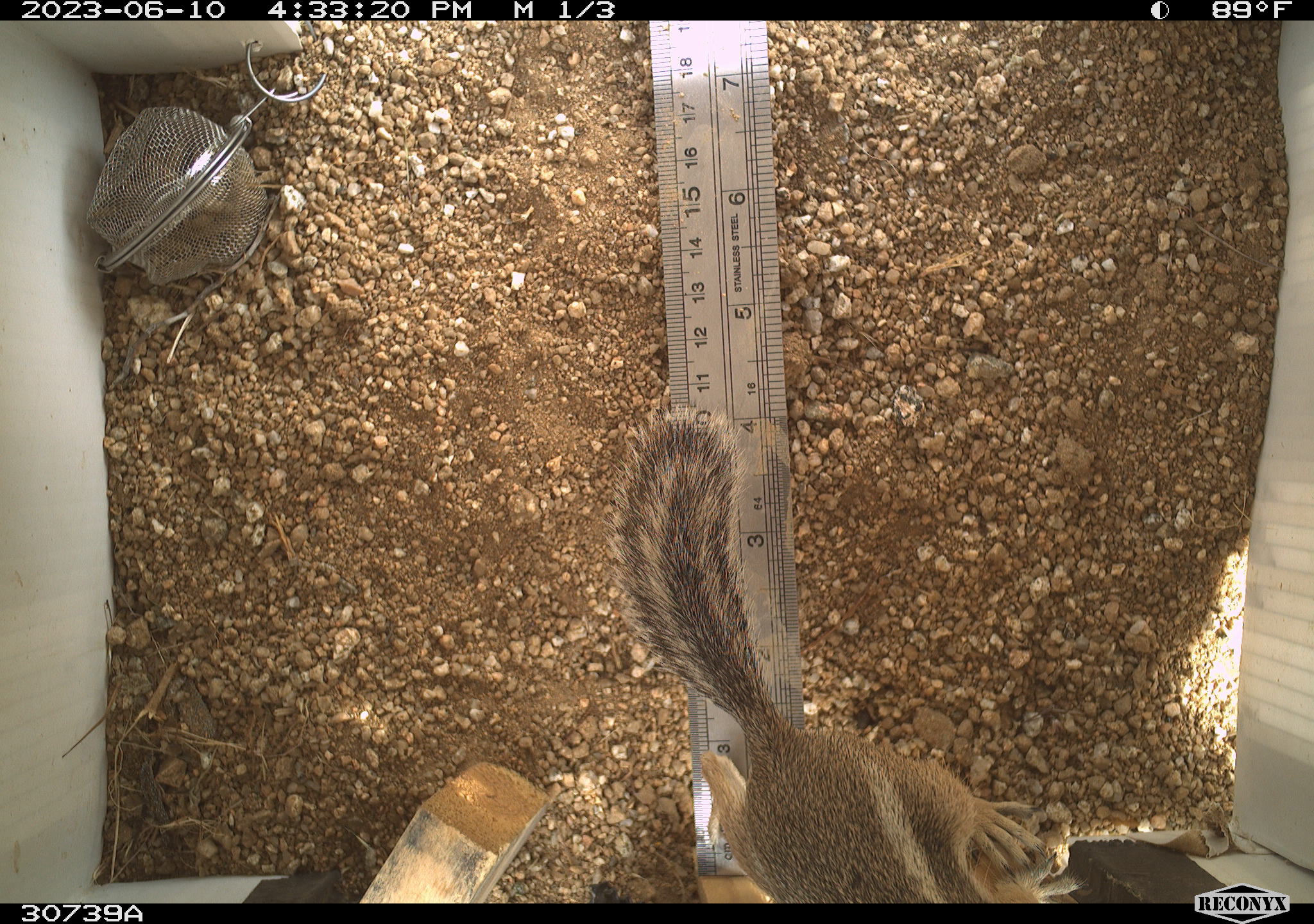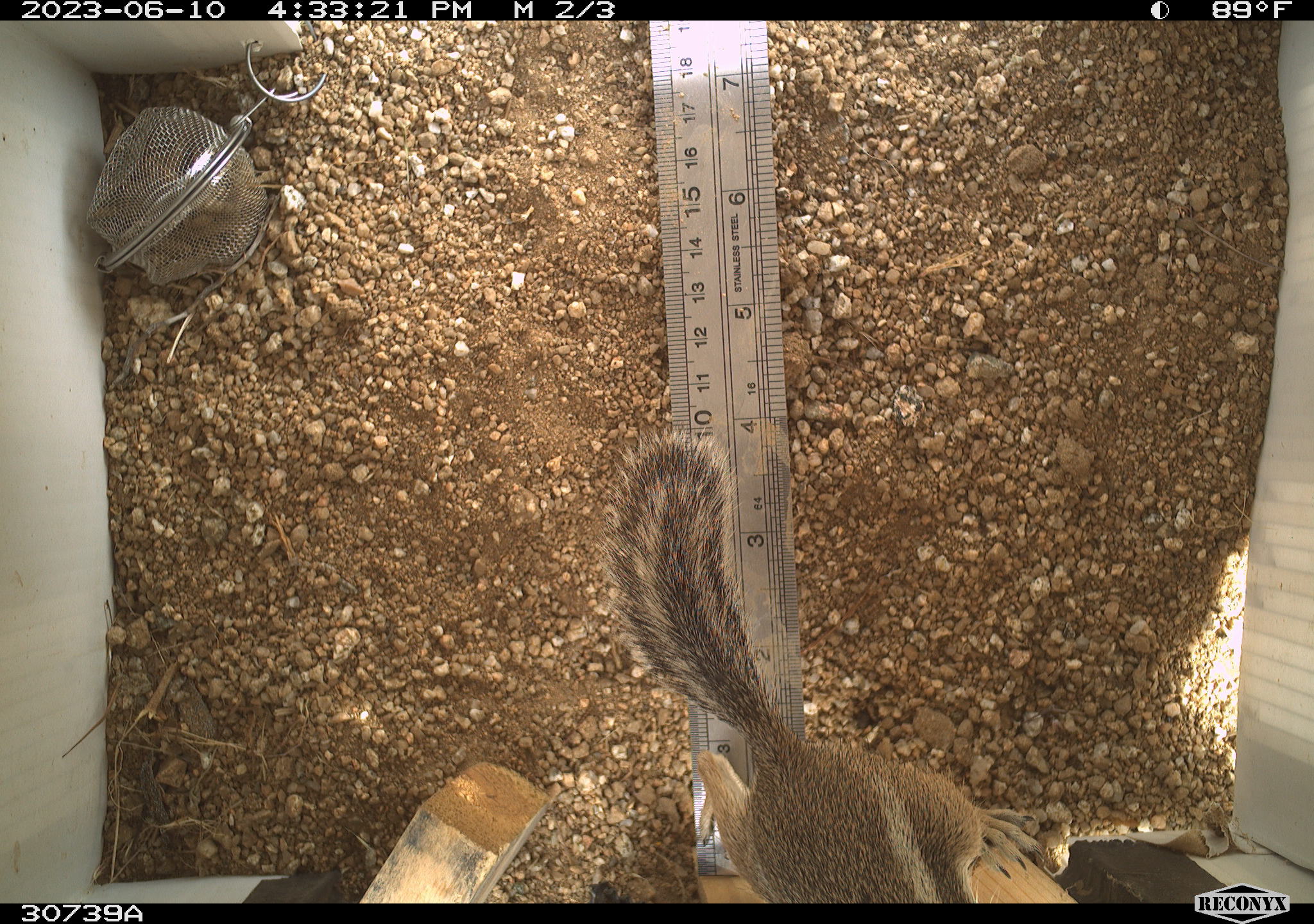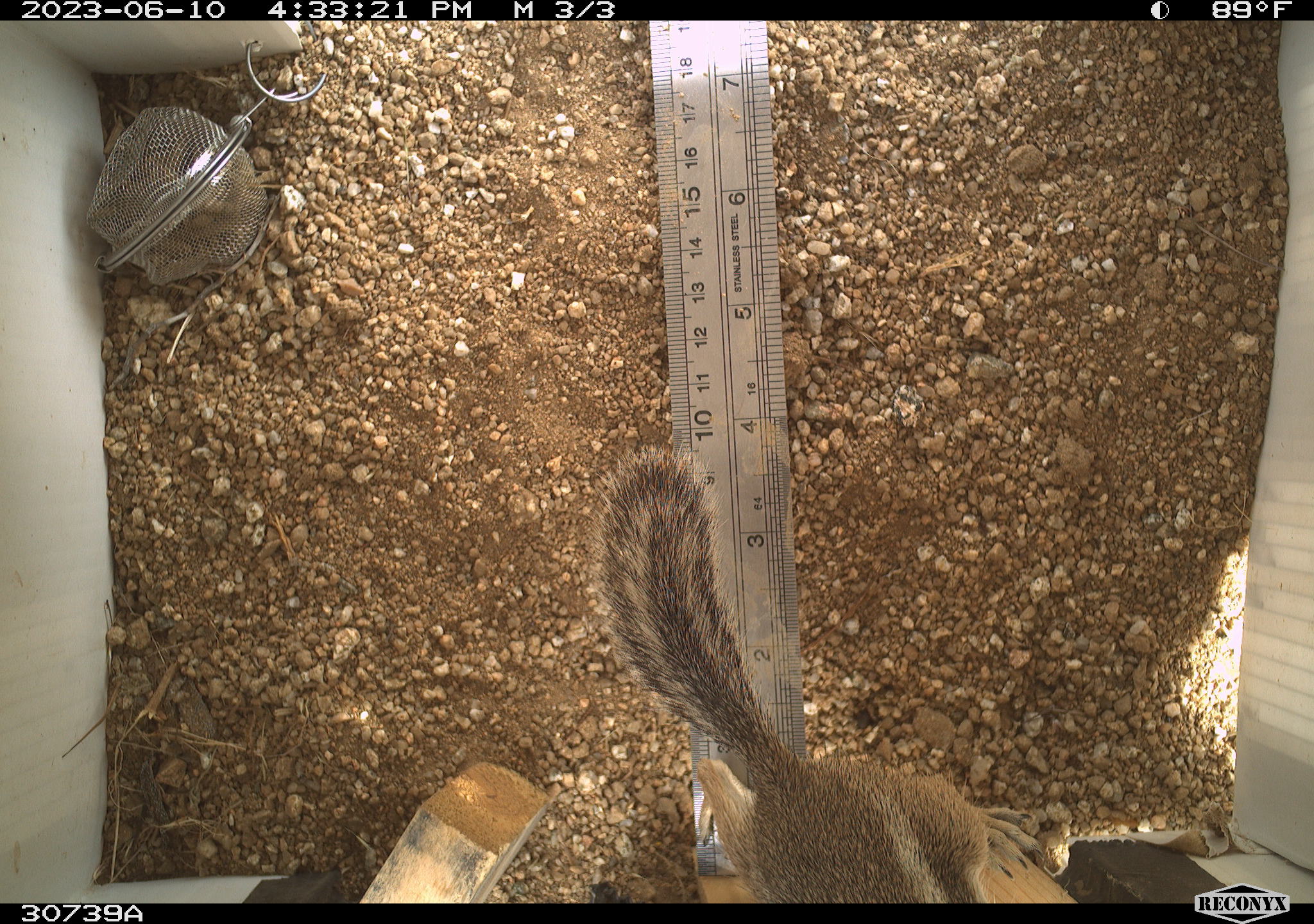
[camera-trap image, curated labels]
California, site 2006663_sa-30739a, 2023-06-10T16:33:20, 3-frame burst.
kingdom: Animalia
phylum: Chordata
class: Mammalia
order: Rodentia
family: Sciuridae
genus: Ammospermophilus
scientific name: Ammospermophilus leucurus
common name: white-tailed antelope squirrel